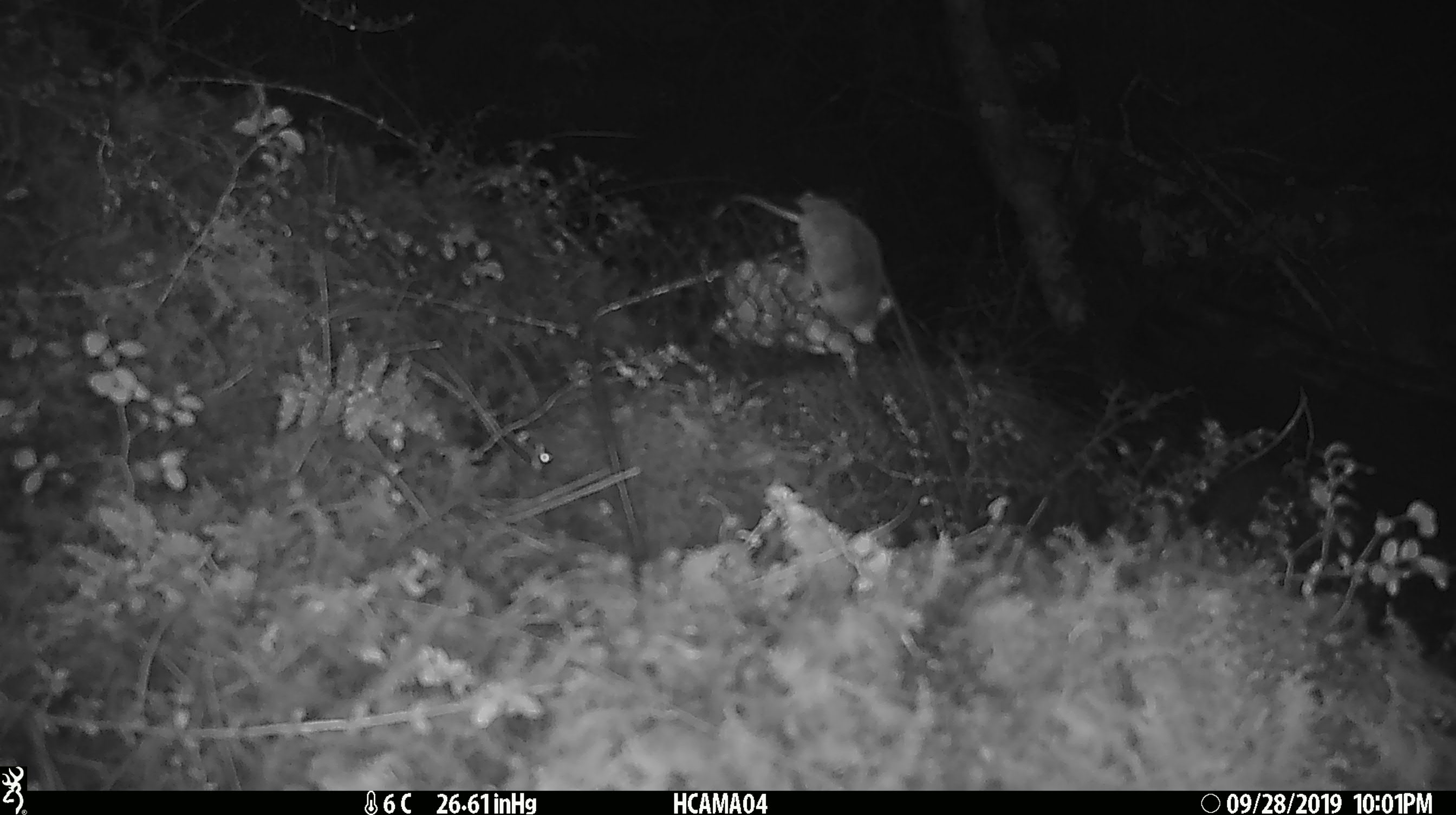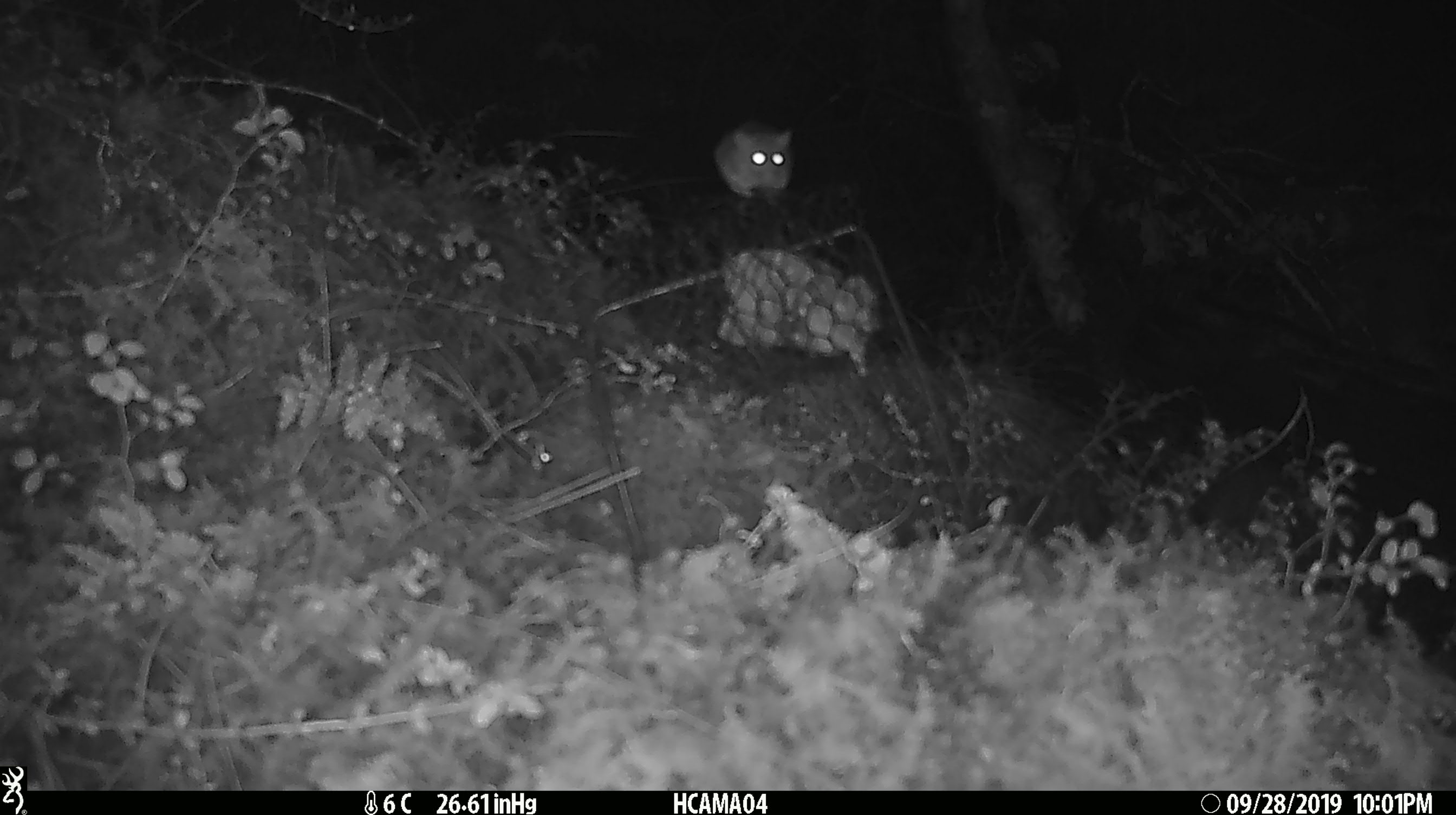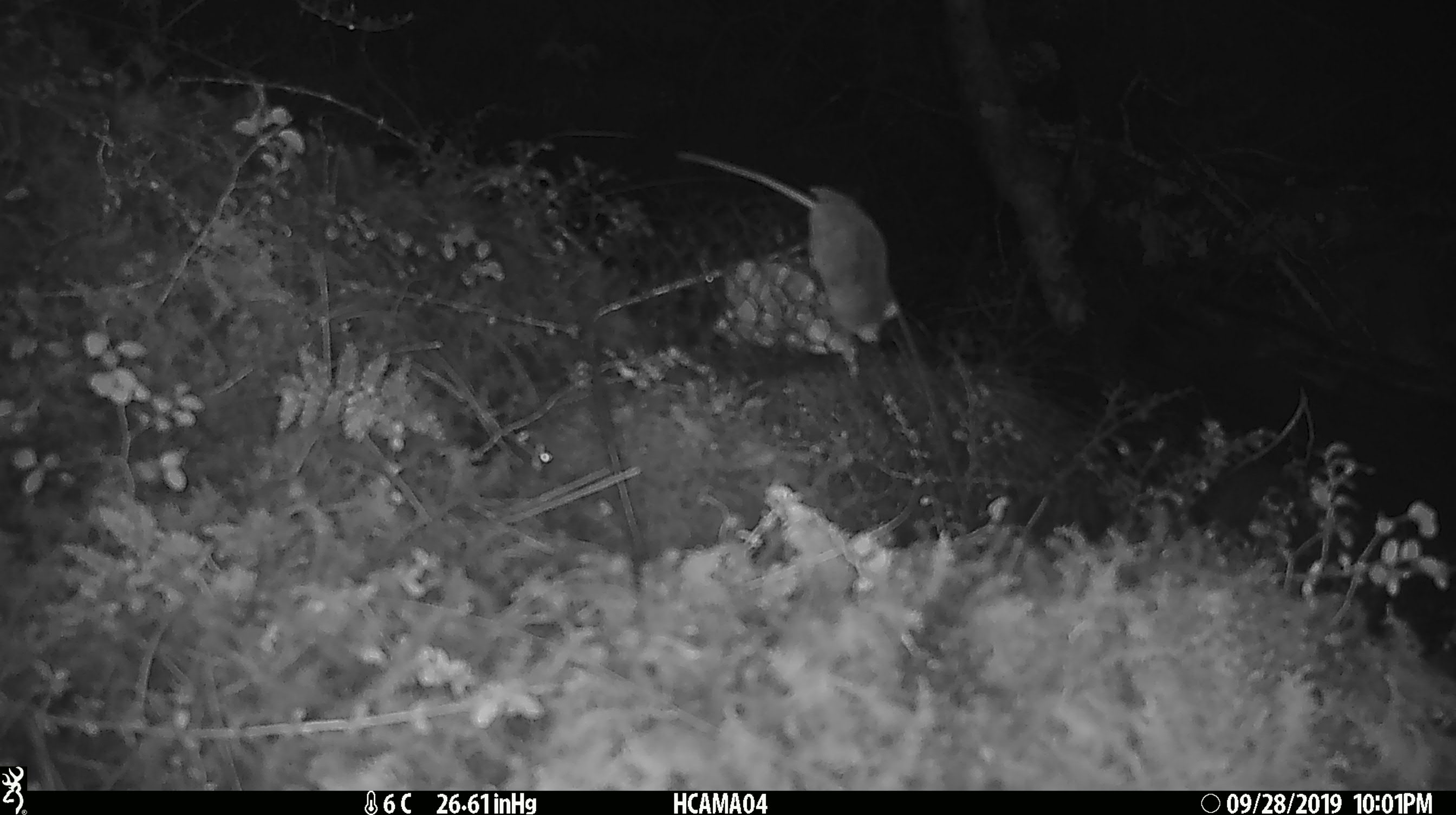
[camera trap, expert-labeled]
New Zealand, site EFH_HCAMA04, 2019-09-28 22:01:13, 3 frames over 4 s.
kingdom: Animalia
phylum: Chordata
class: Mammalia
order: Rodentia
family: Muridae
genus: Mus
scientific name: Mus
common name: mouse